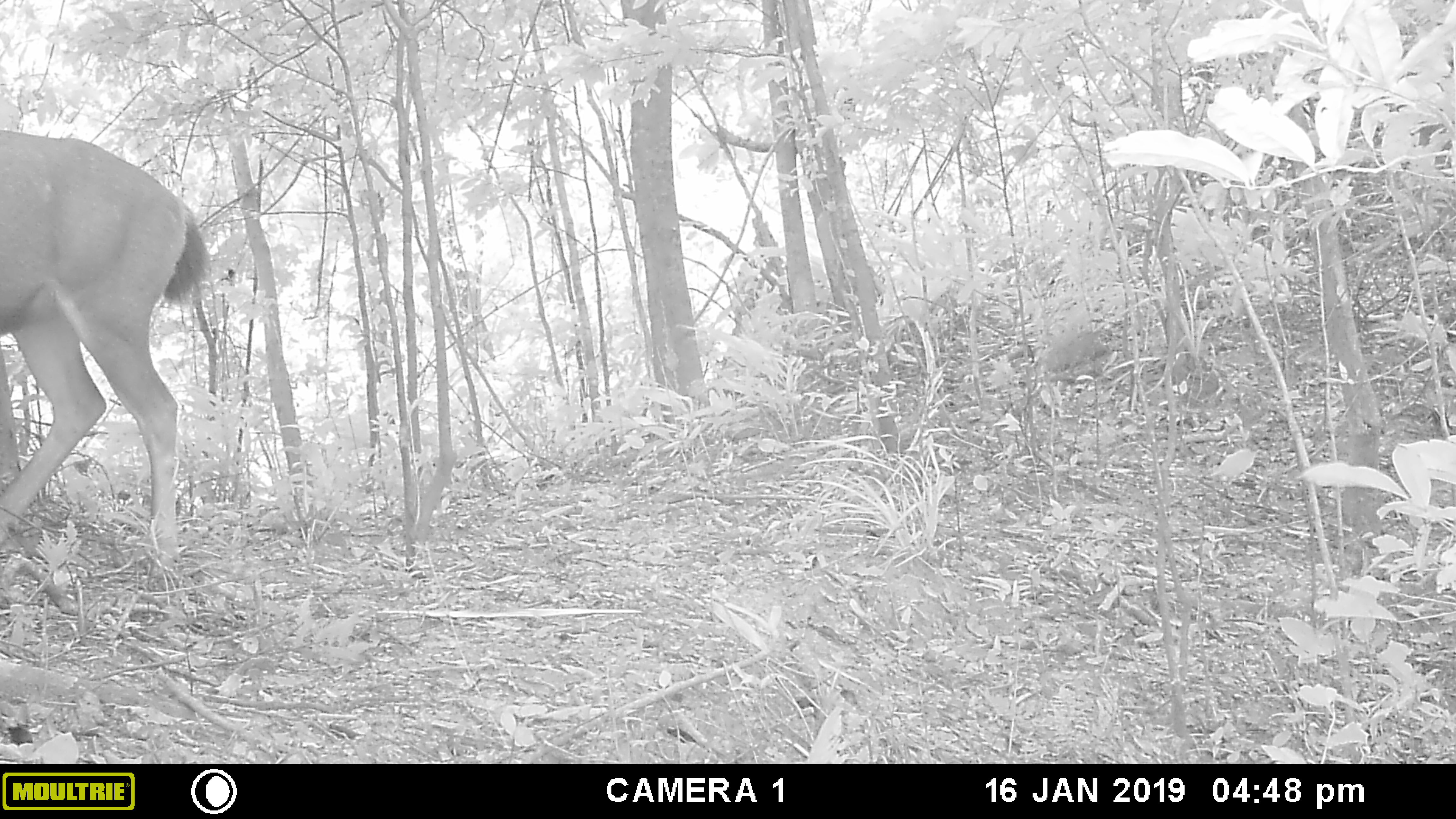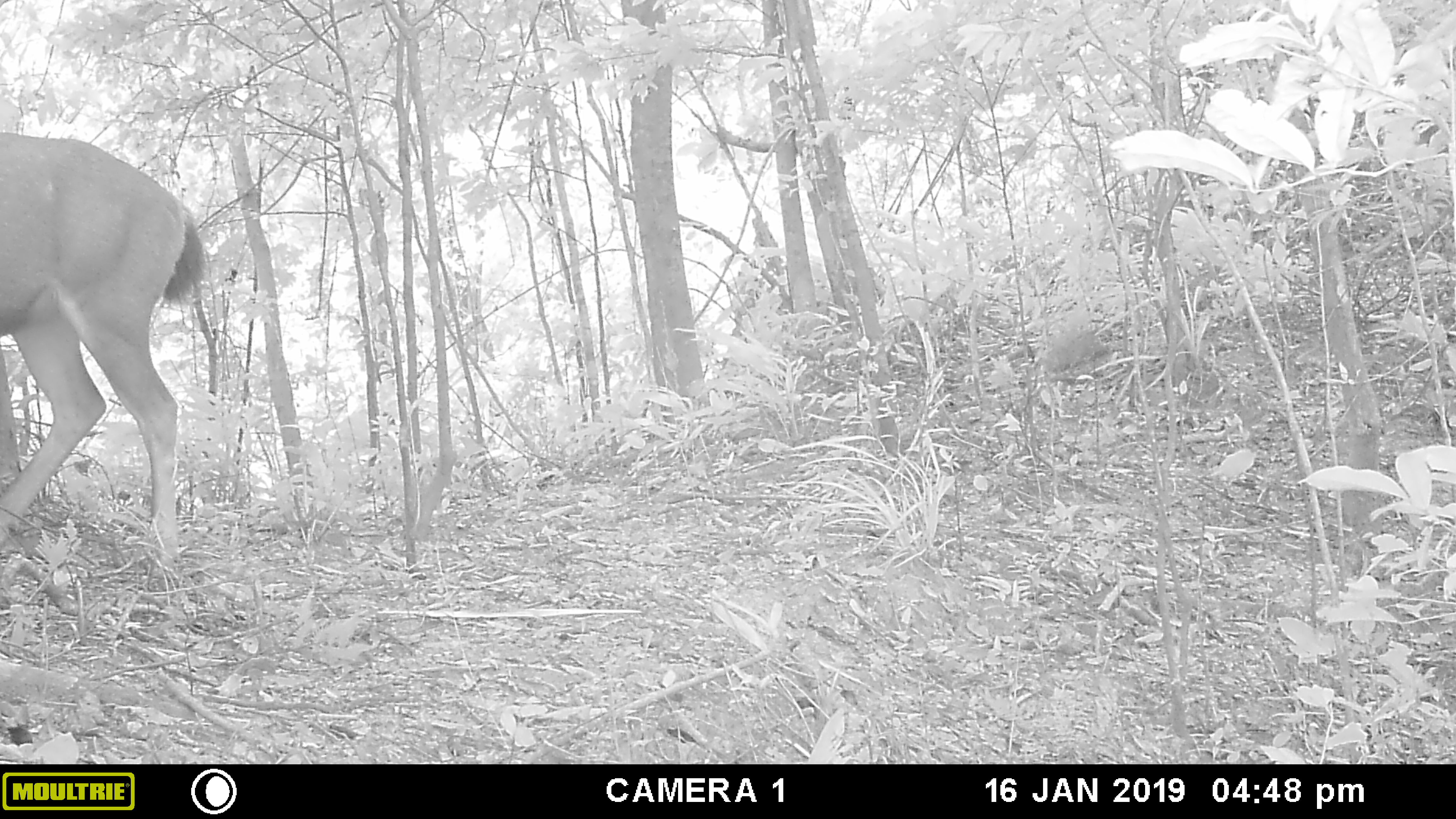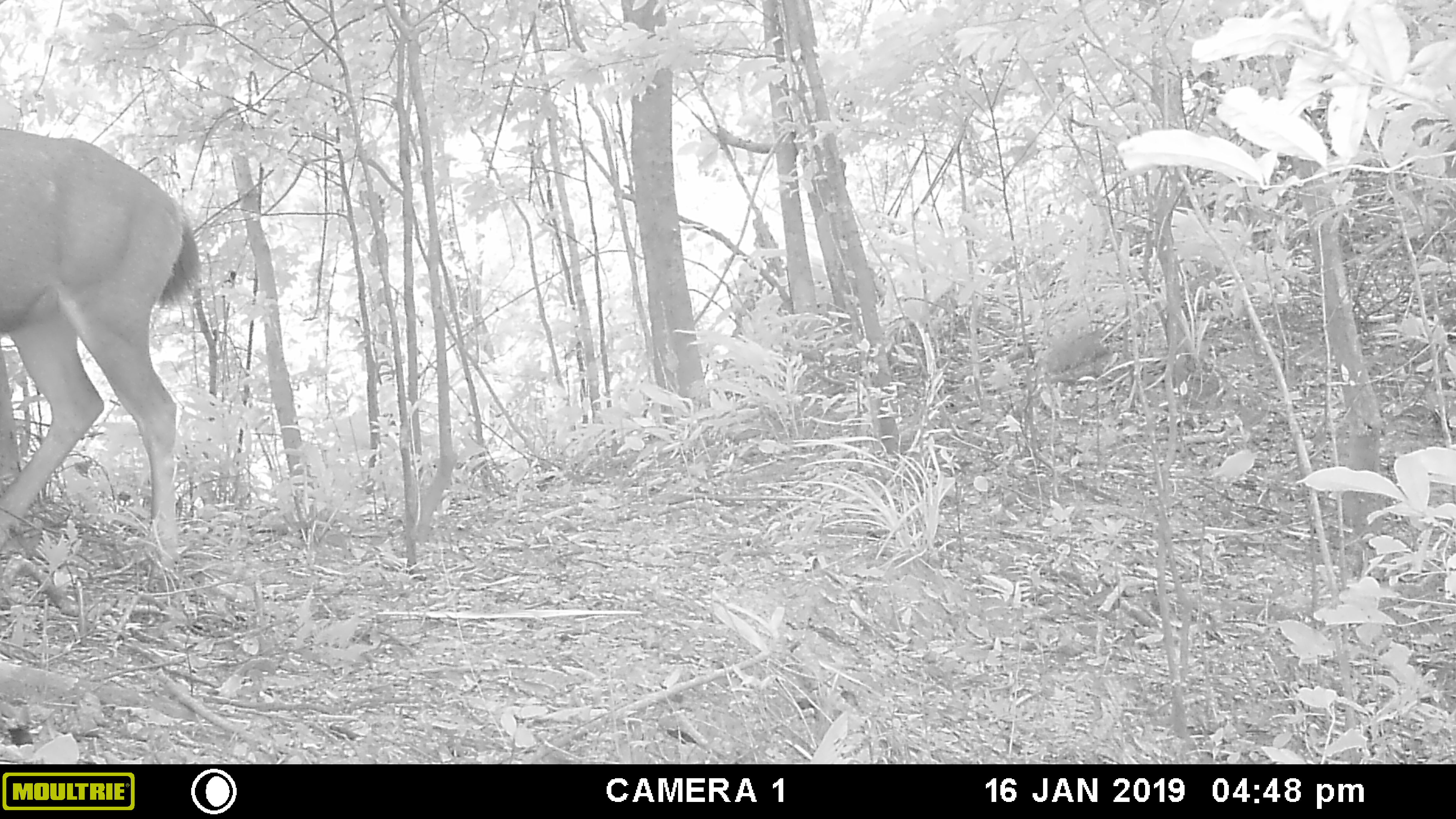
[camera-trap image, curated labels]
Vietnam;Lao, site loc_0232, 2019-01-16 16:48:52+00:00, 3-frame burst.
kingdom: Animalia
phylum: Chordata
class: Mammalia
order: Artiodactyla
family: Cervidae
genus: Rusa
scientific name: Rusa unicolor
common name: sambar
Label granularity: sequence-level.